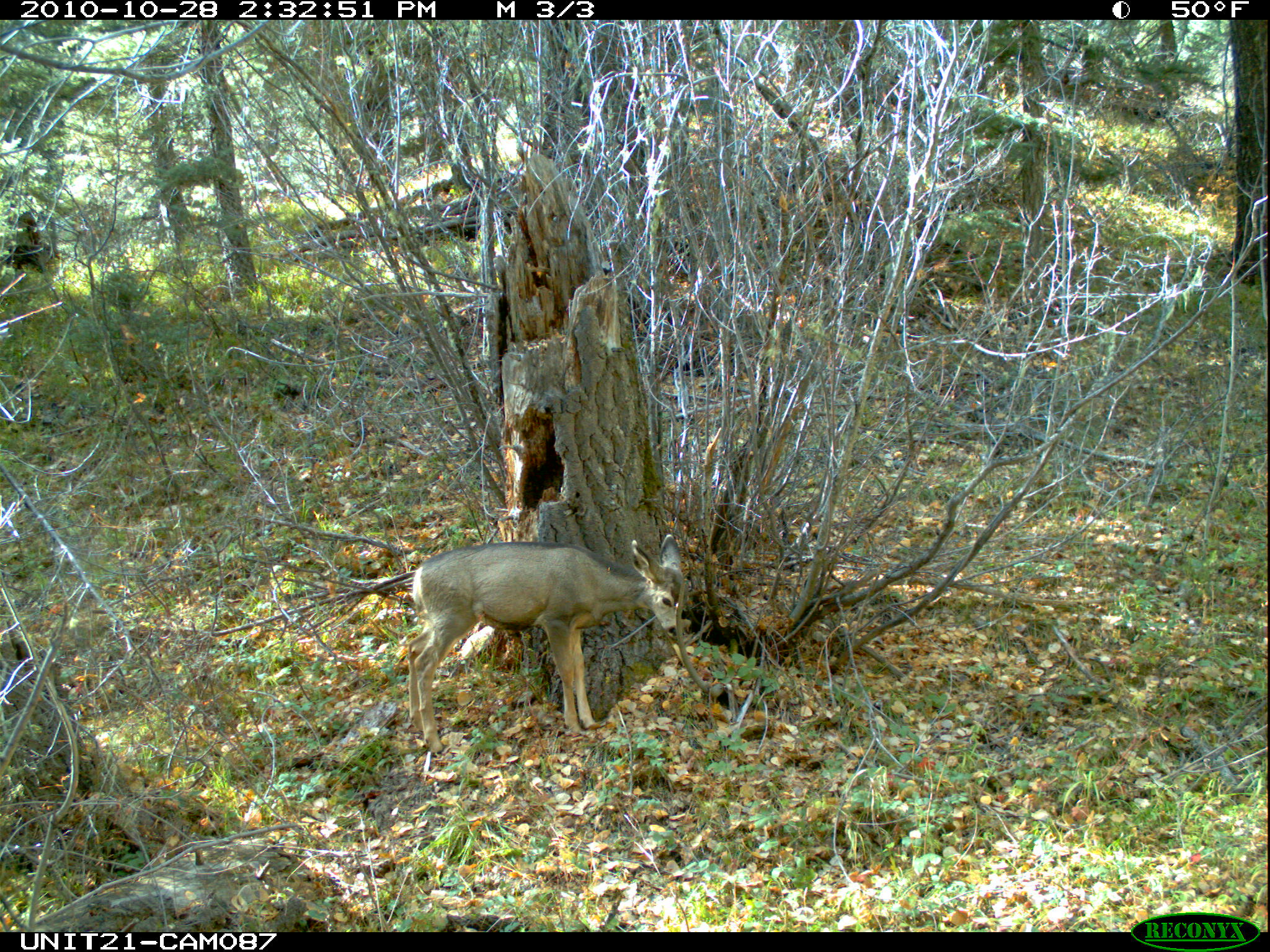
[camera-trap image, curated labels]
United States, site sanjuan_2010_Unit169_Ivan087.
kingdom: Animalia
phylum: Chordata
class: Mammalia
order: Artiodactyla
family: Cervidae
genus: Odocoileus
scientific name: Odocoileus hemionus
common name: mule deer